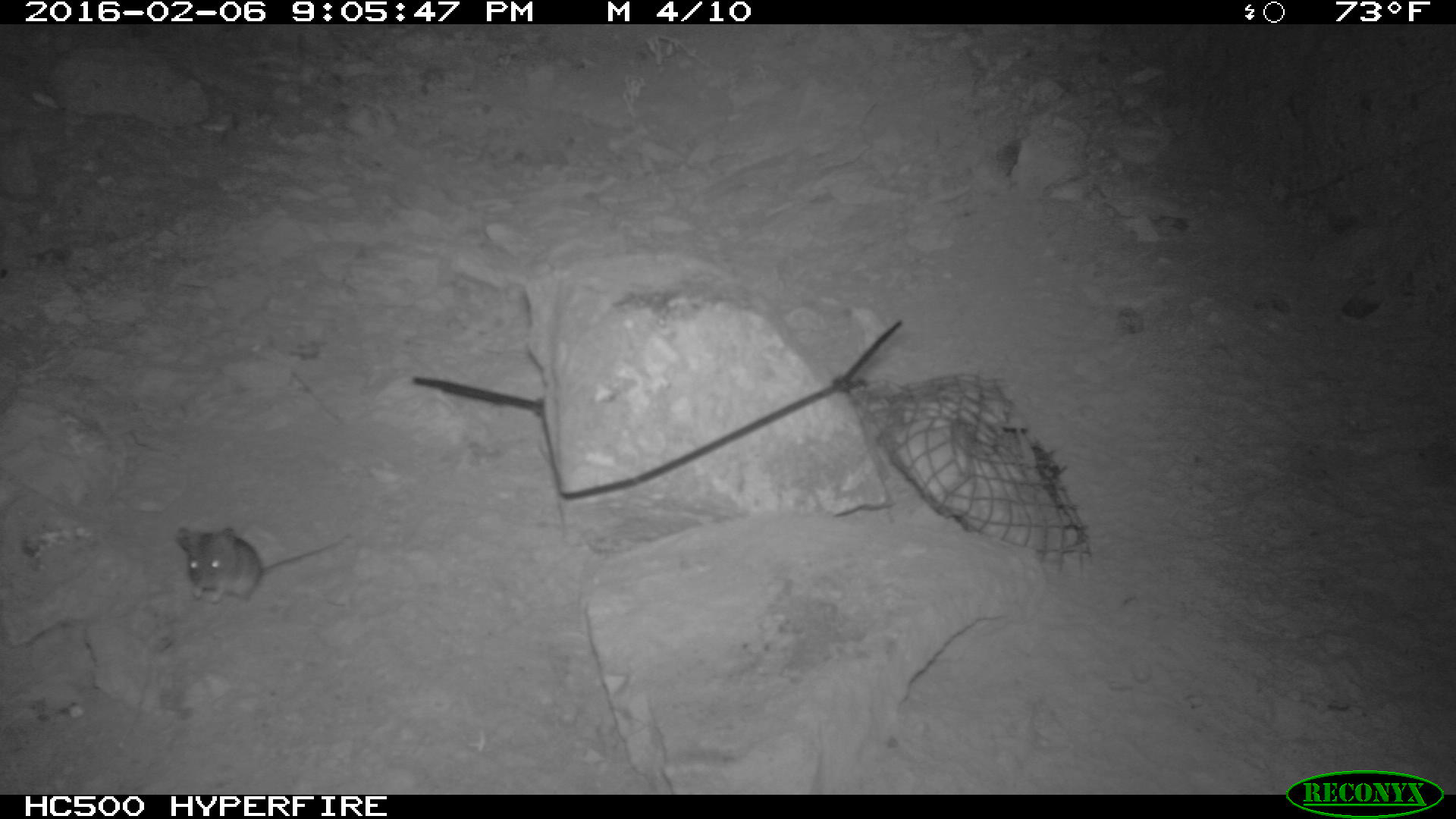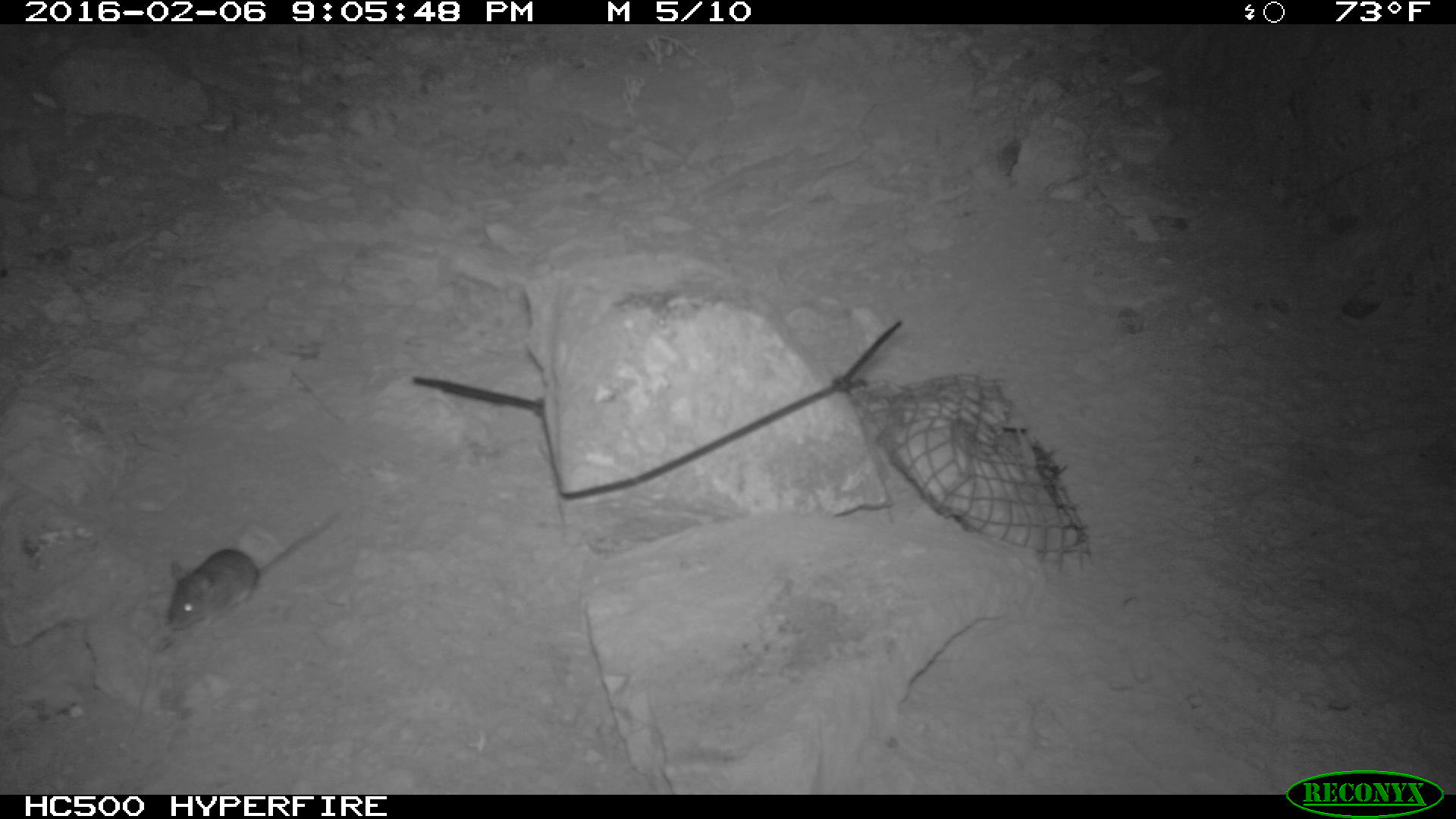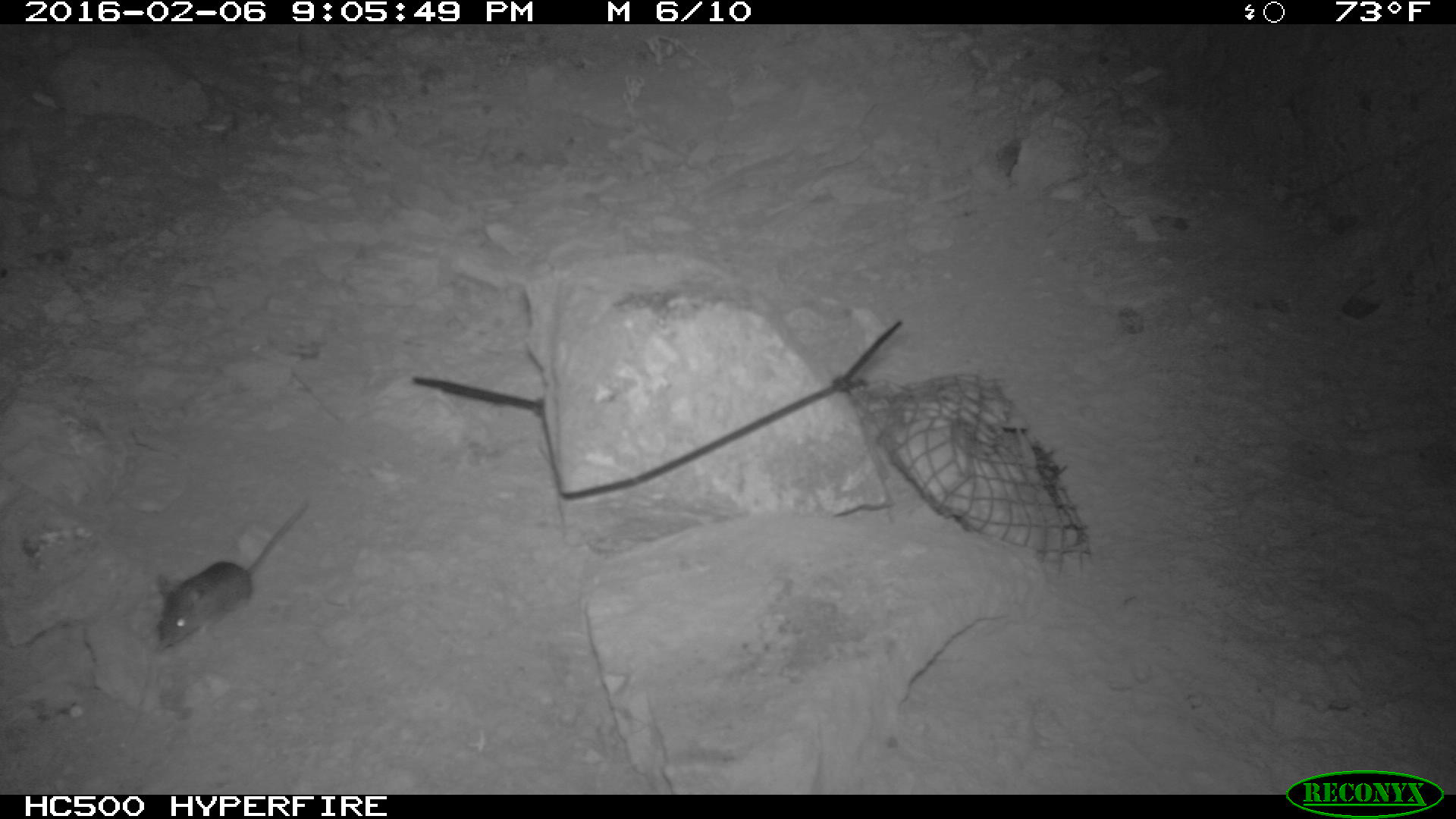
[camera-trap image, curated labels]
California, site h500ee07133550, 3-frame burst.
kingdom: Animalia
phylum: Chordata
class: Mammalia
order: Rodentia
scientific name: Rodentia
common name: rodent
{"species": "rodent (Rodentia)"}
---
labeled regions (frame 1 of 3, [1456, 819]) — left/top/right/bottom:
rodent: 174/521/353/605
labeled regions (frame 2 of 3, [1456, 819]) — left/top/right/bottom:
rodent: 165/510/337/631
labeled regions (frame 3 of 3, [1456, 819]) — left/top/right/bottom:
rodent: 155/501/308/650